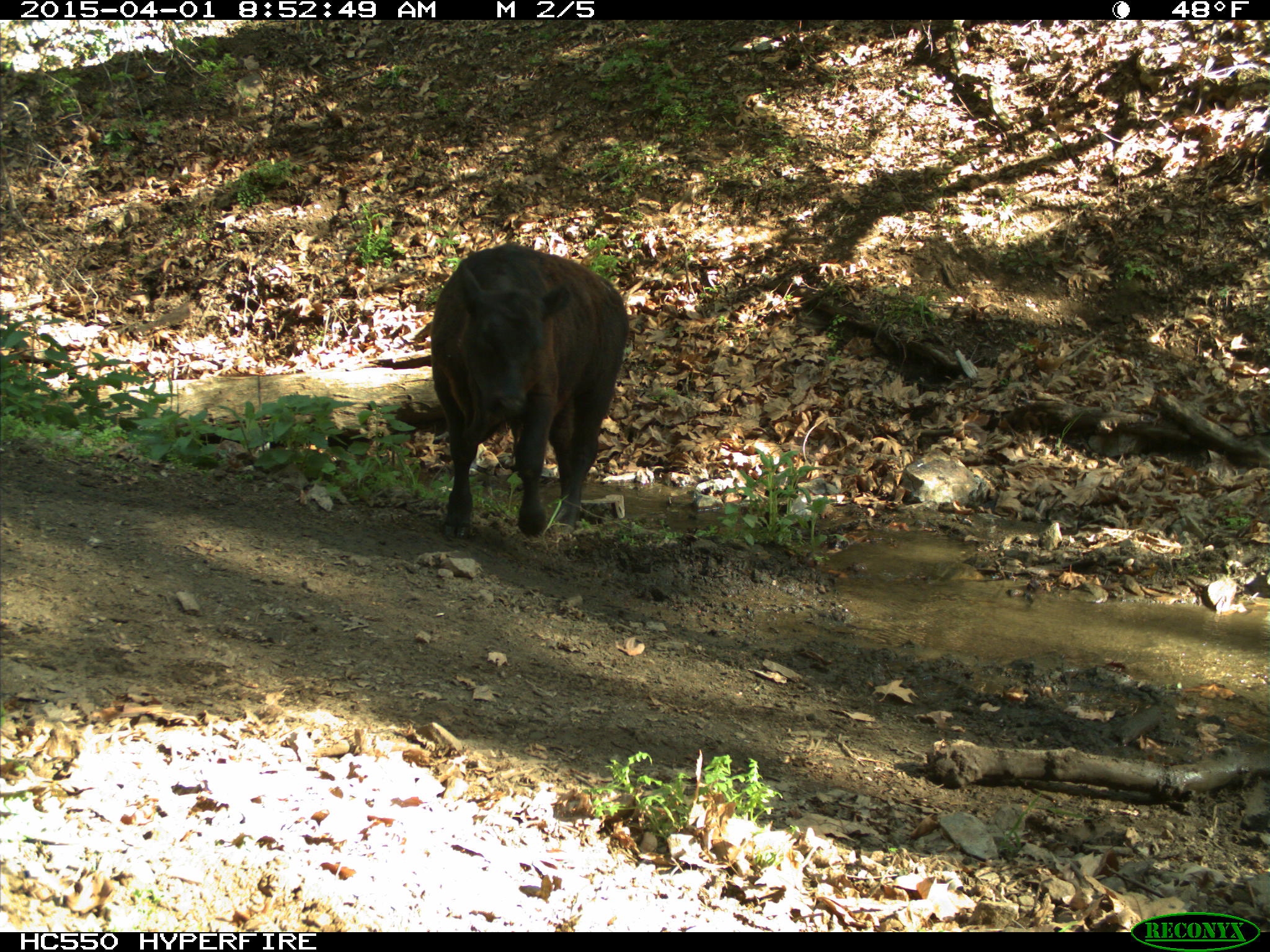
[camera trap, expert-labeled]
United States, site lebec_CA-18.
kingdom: Animalia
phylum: Chordata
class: Mammalia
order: Artiodactyla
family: Bovidae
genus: Bos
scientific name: Bos taurus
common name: domestic cow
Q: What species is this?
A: Bos taurus (domestic cow).